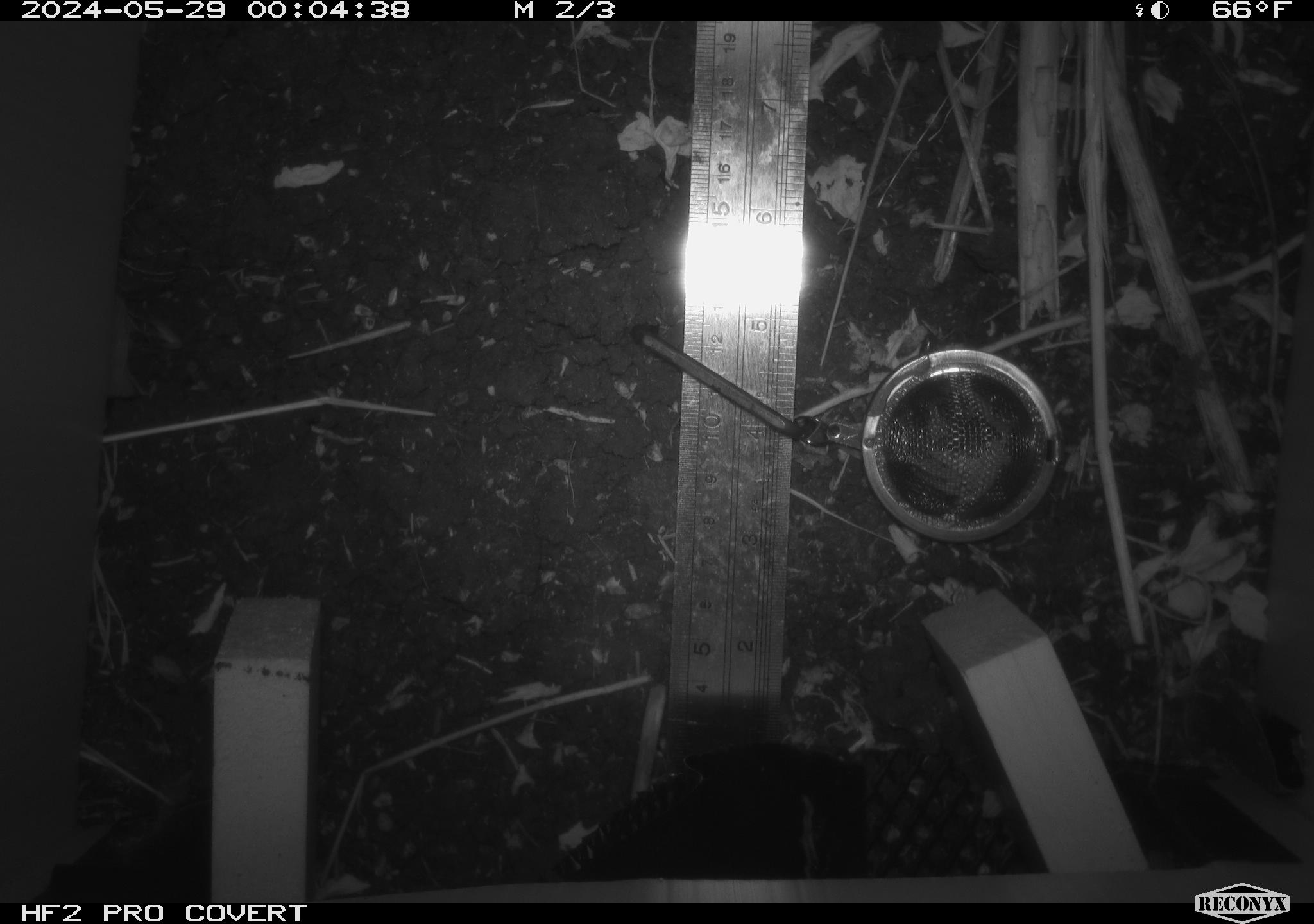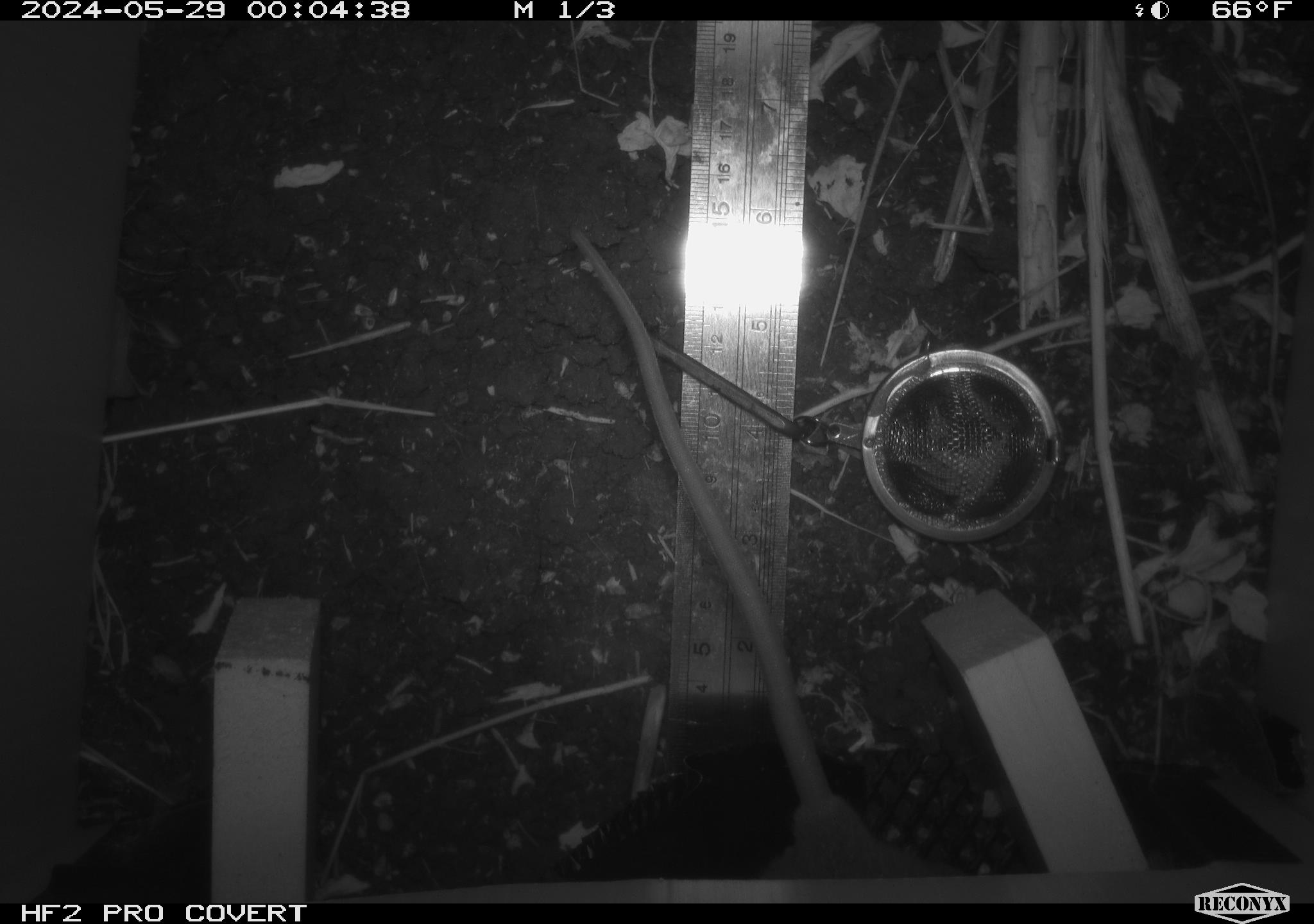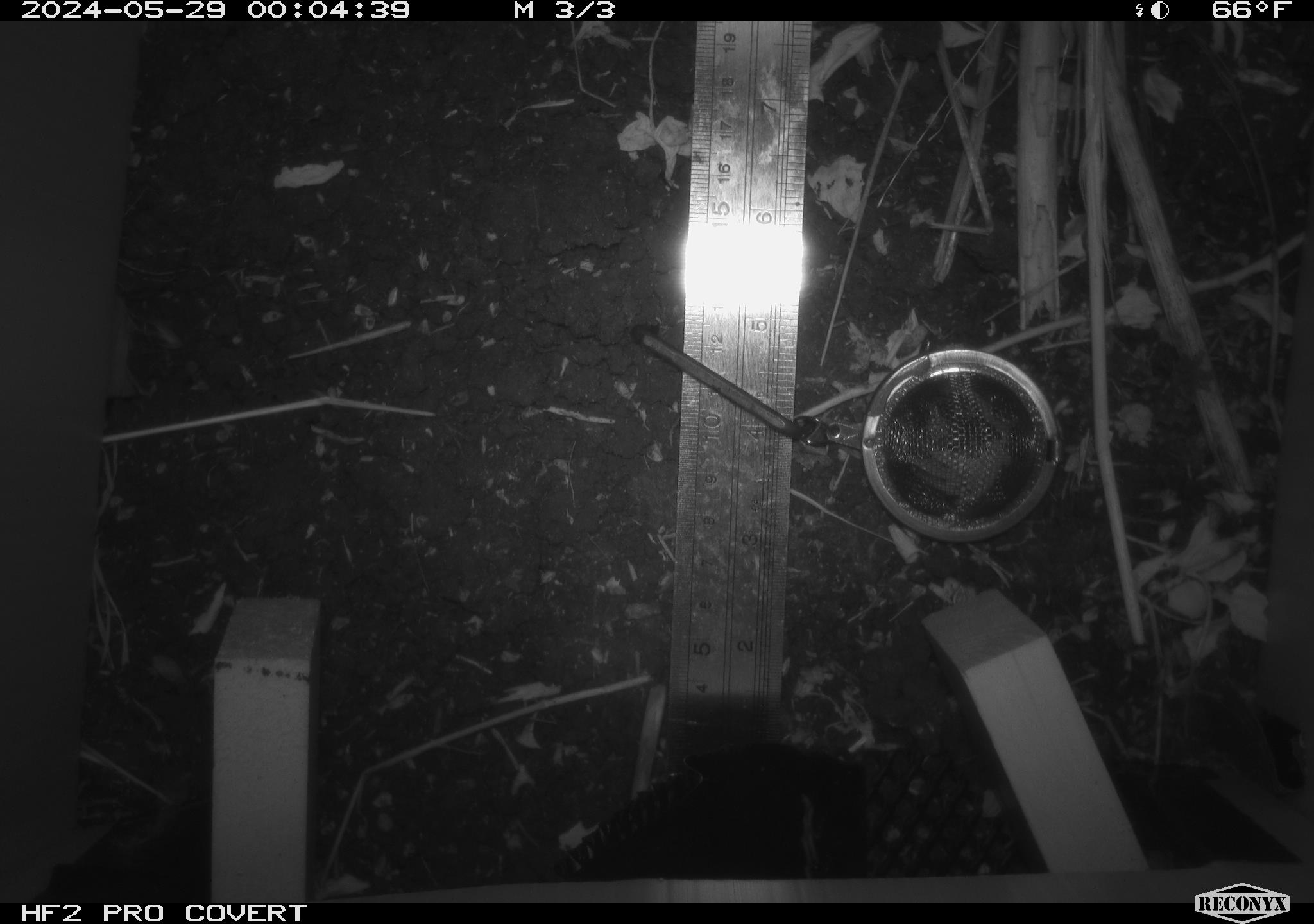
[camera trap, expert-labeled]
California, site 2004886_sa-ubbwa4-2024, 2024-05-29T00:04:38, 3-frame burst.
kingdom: Animalia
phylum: Chordata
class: Mammalia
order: Rodentia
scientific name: Rodentia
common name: woodrat or rat or mouse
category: woodrat or rat or mouse species